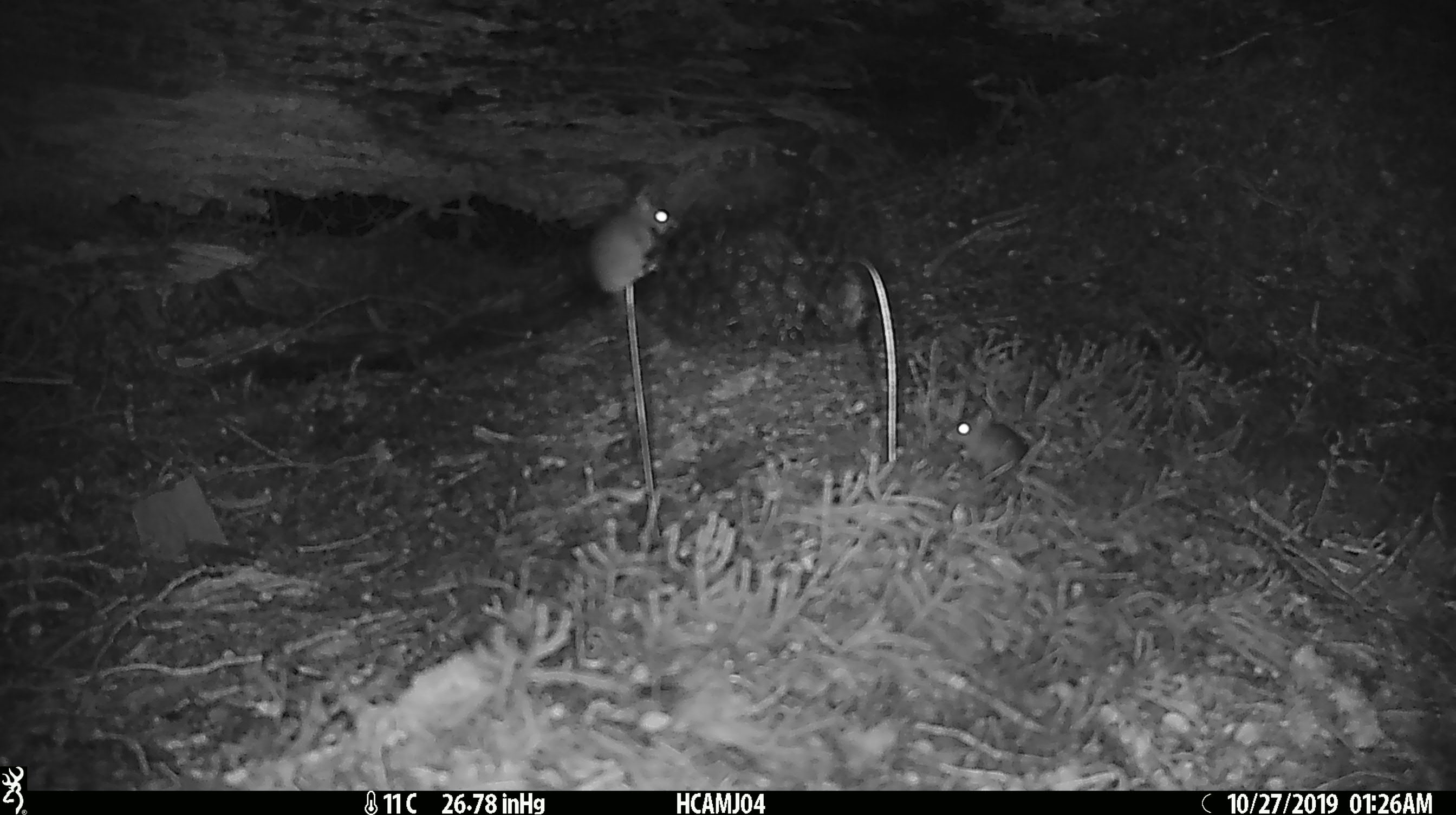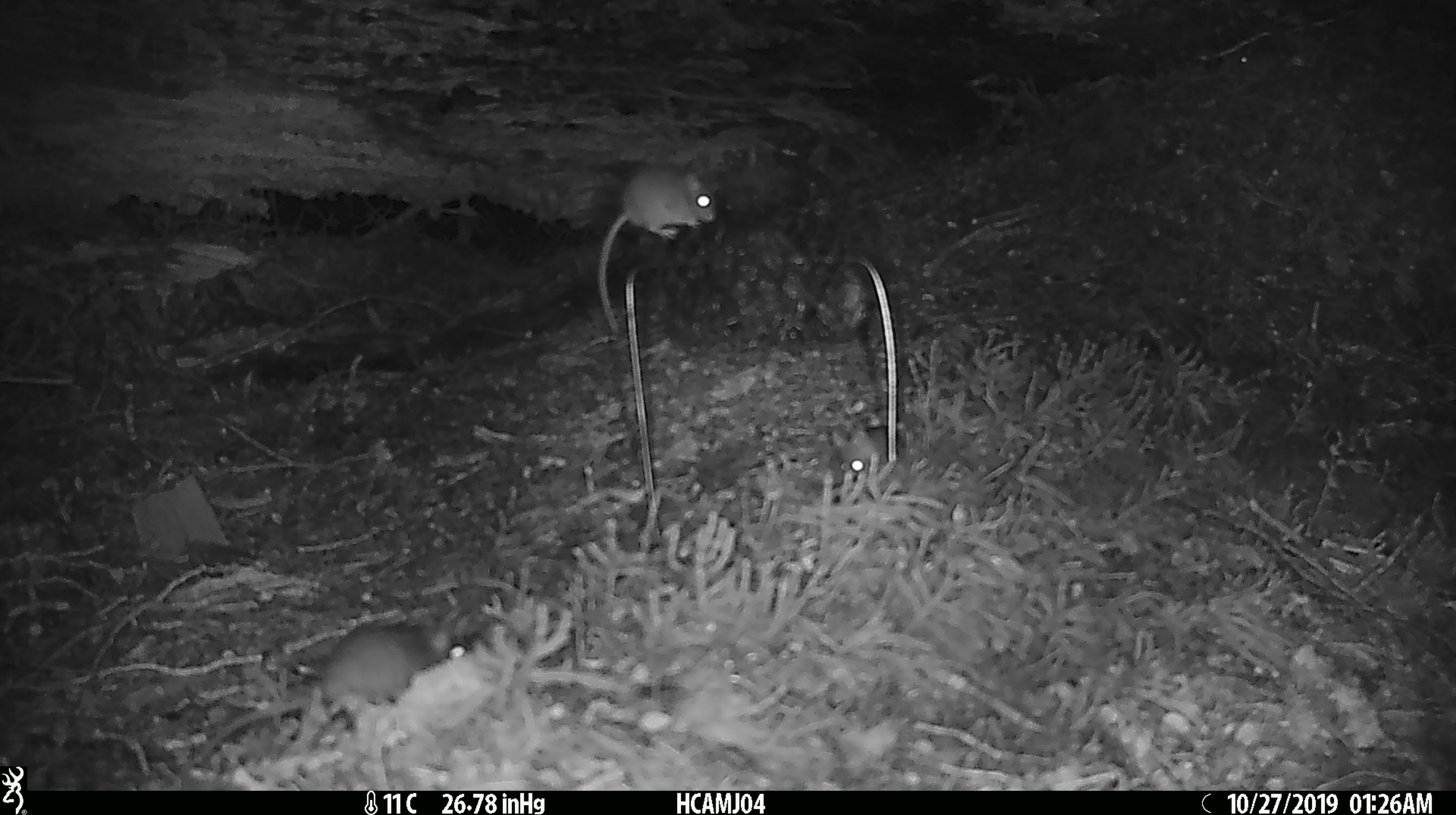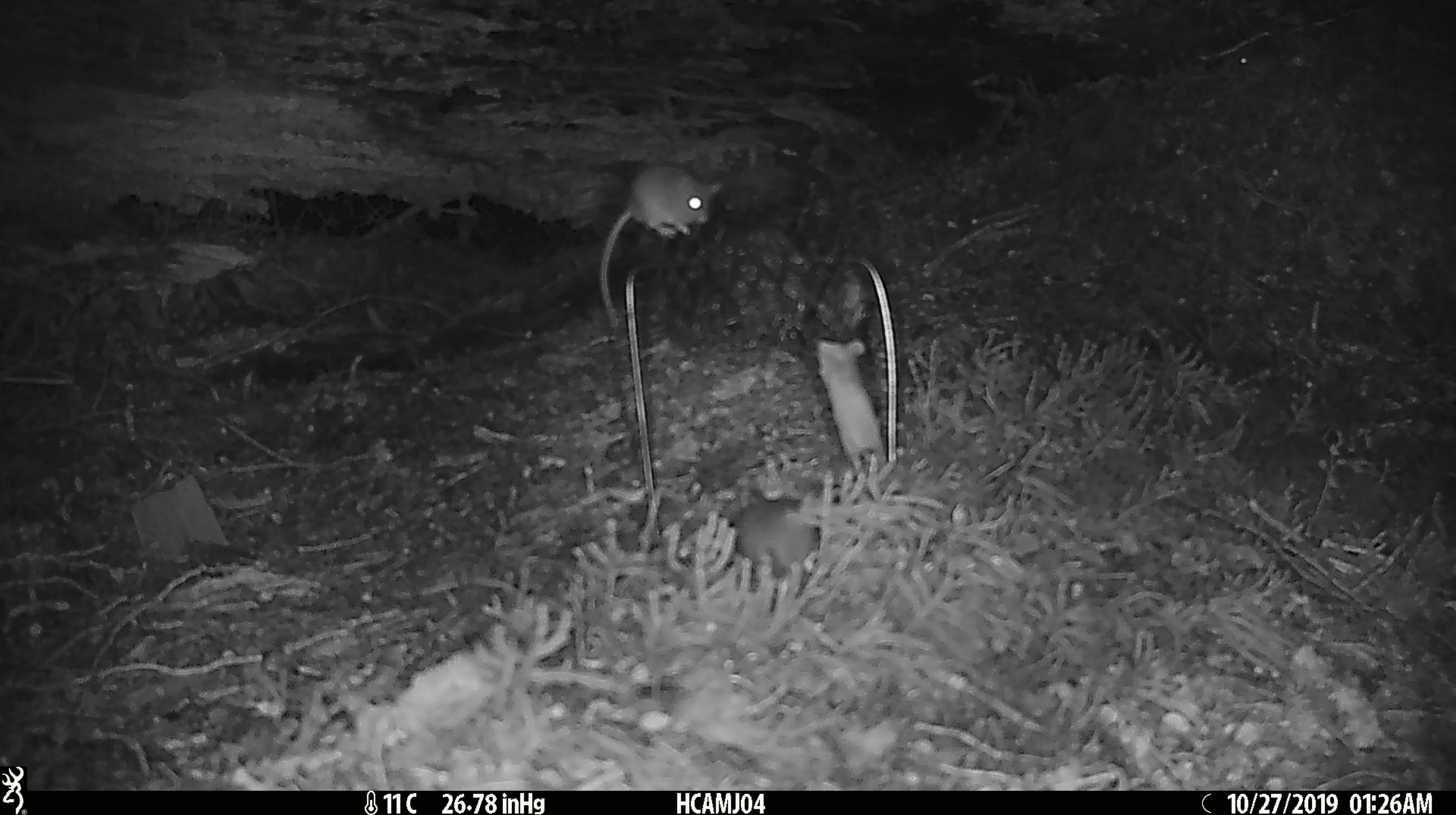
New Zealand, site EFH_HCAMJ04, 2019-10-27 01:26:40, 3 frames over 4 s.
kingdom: Animalia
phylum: Chordata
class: Mammalia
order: Rodentia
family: Muridae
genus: Mus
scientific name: Mus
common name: mouse